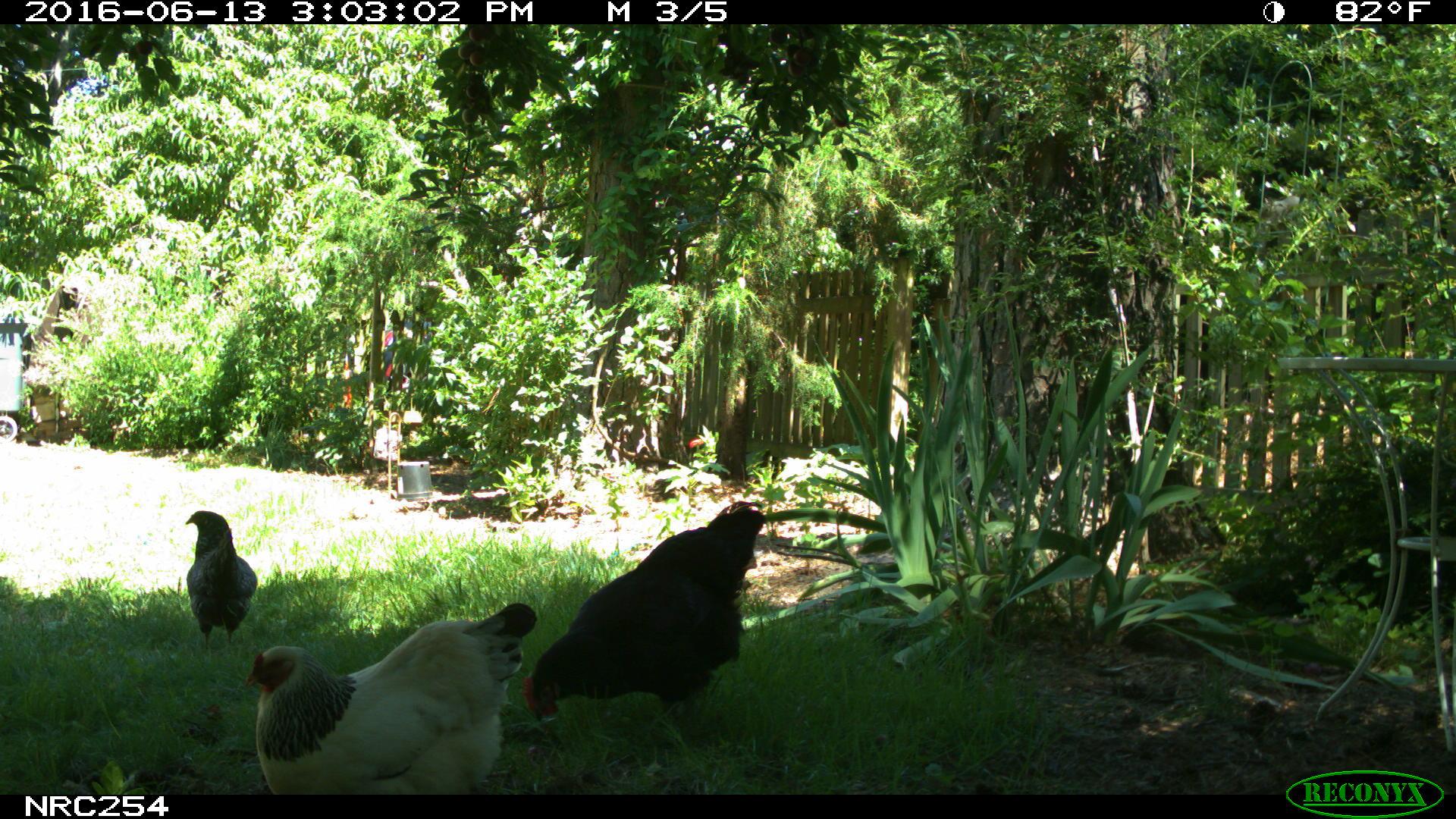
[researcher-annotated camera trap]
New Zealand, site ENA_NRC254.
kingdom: Animalia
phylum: Chordata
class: Aves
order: Galliformes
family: Phasianidae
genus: Gallus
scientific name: Gallus gallus domesticus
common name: chicken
Chicken (Gallus gallus domesticus).